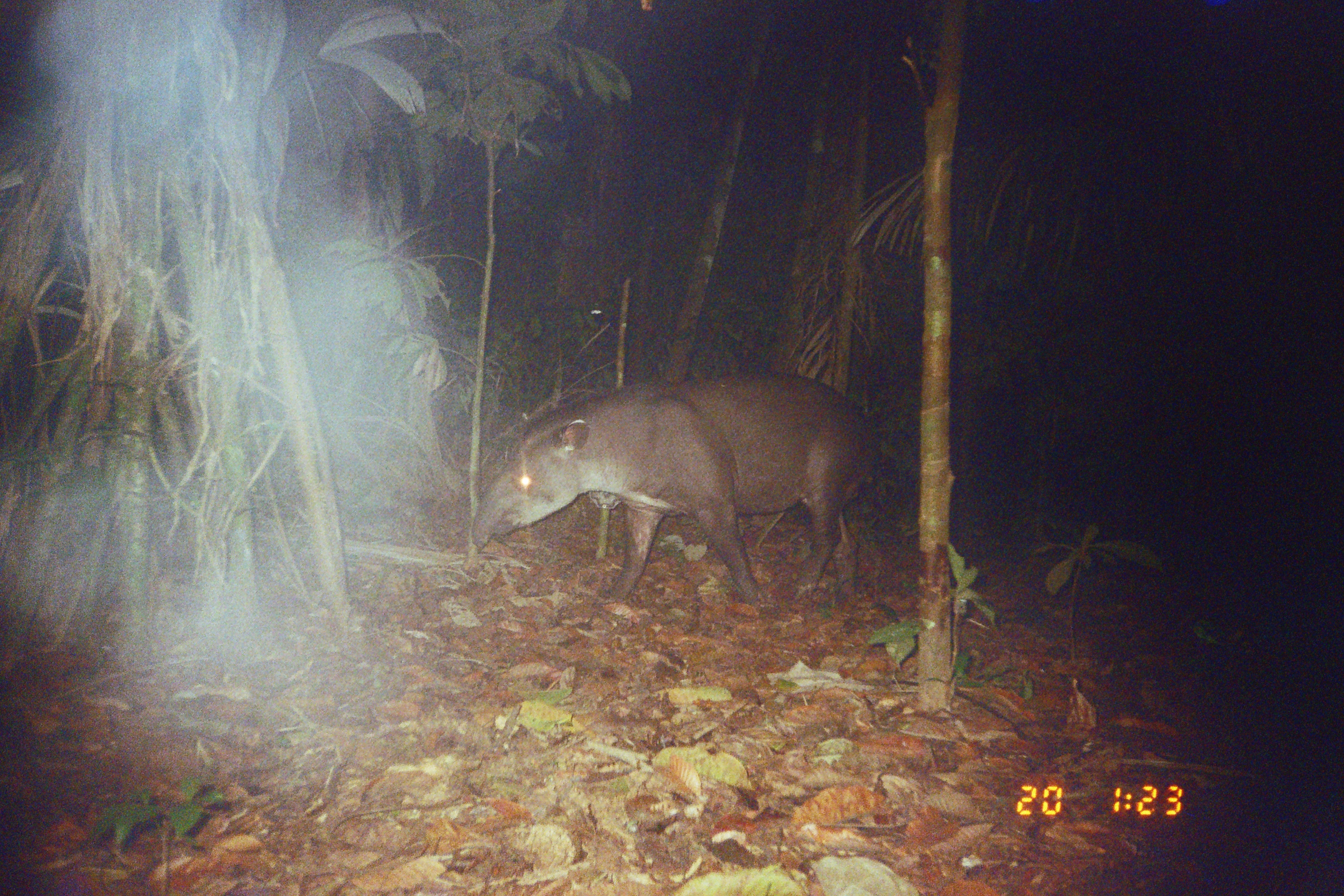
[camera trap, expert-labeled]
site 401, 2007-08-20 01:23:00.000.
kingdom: Animalia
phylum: Chordata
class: Mammalia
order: Perissodactyla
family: Tapiridae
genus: Tapirus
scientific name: Tapirus terrestris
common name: south american tapir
Tapirus terrestris (south american tapir).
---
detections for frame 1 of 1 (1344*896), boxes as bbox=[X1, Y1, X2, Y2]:
tapirus terrestris: bbox=[469, 369, 878, 605]